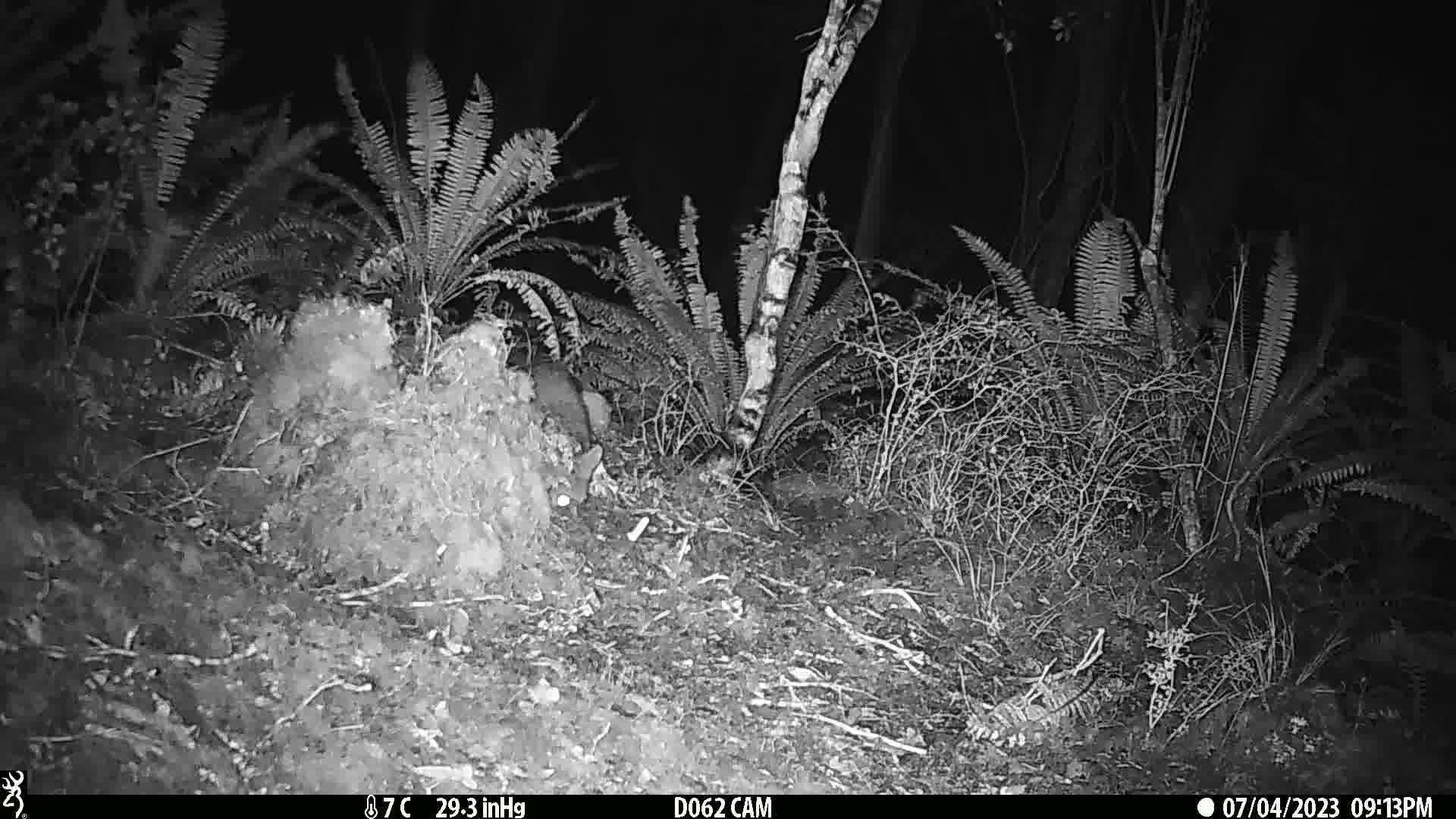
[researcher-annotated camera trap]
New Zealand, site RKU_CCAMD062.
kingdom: Animalia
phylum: Chordata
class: Mammalia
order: Diprotodontia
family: Phalangeridae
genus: Trichosurus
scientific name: Trichosurus vulpecula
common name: common brushtail possum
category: possum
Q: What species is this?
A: Possum (common brushtail possum) (Trichosurus vulpecula).